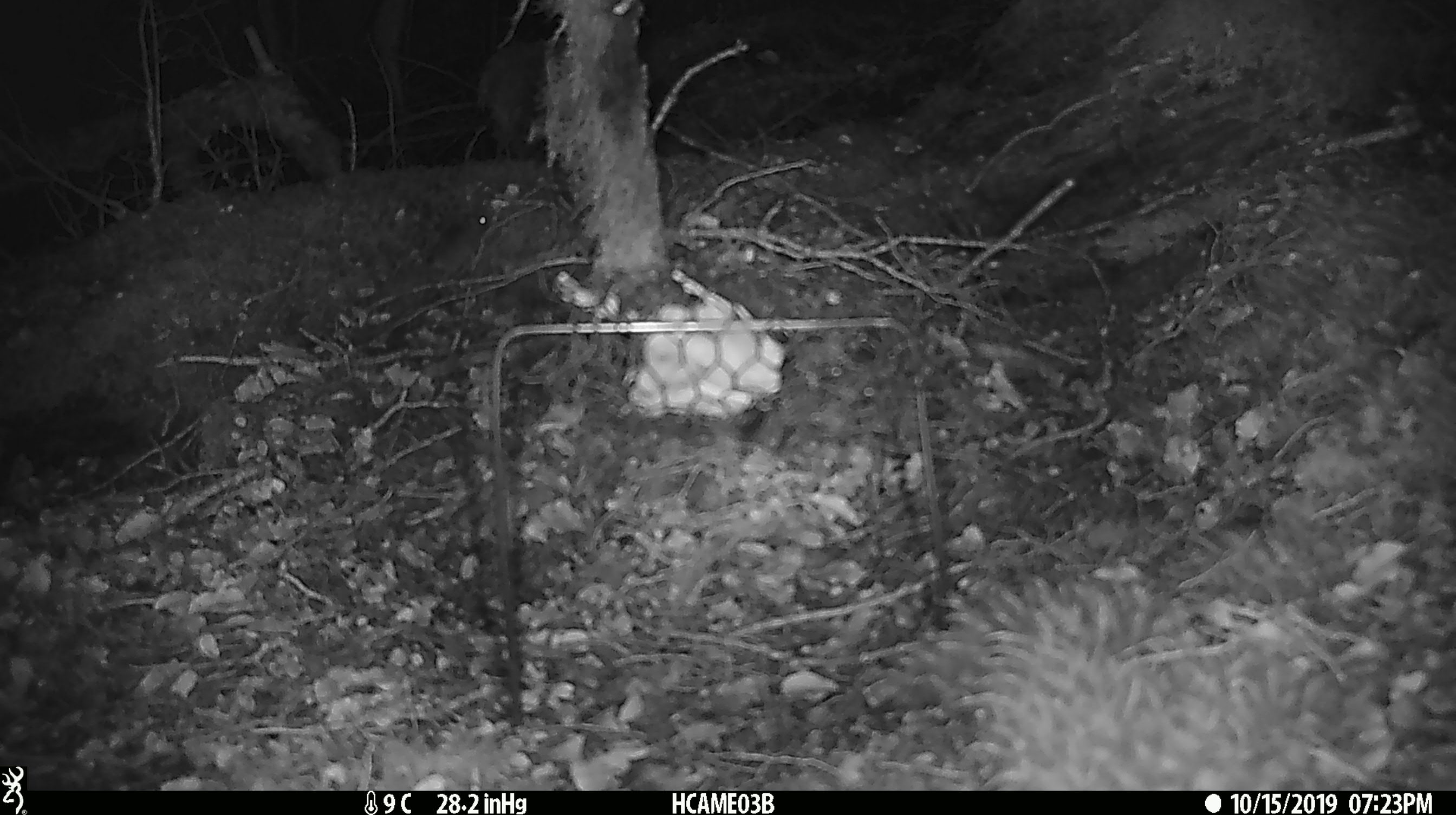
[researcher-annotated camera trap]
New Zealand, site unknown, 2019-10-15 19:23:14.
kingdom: Animalia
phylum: Chordata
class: Mammalia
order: Rodentia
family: Muridae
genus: Mus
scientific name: Mus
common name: mouse